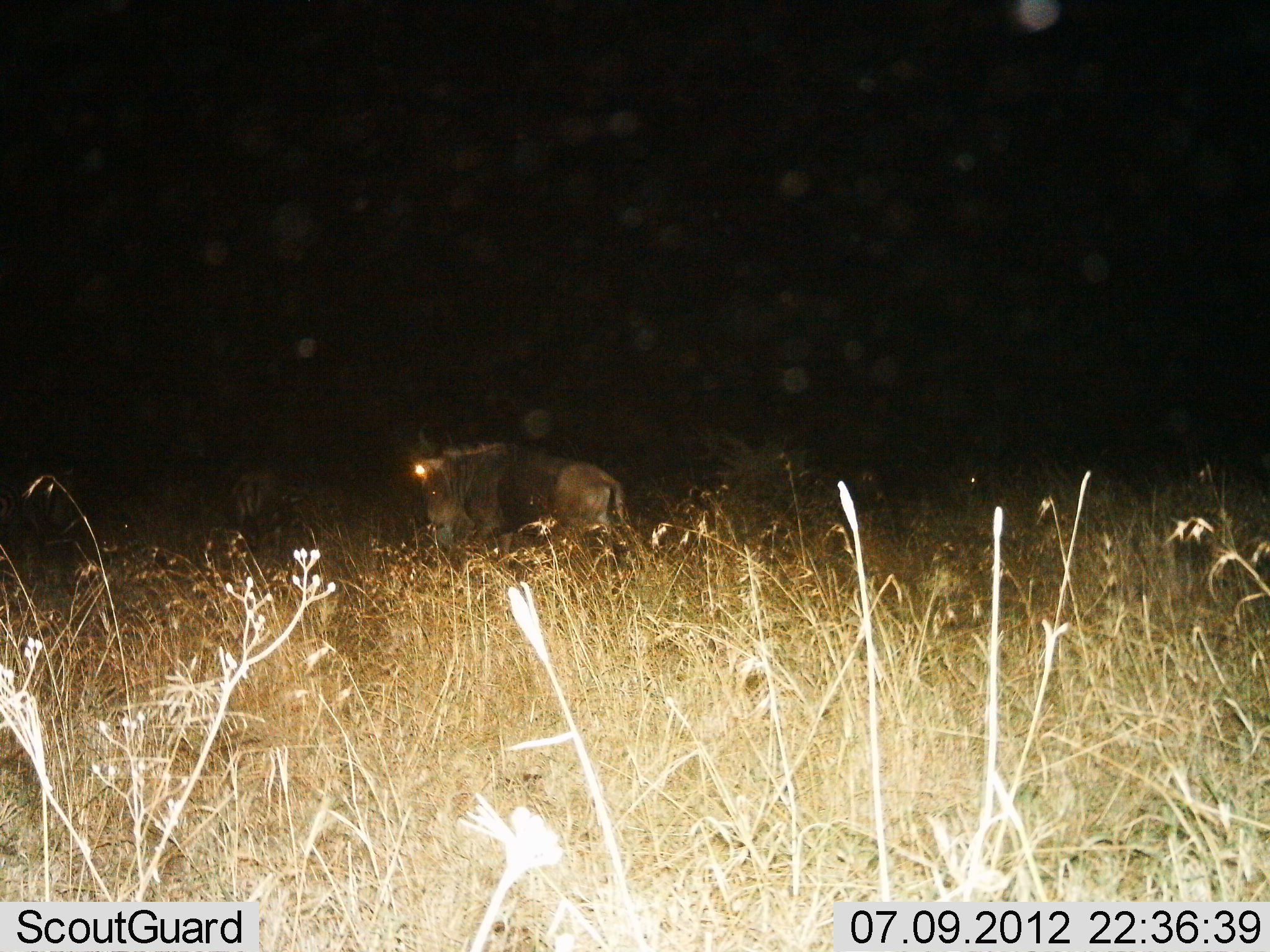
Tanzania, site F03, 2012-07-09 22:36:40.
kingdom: Animalia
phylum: Chordata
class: Mammalia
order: Artiodactyla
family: Bovidae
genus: Connochaetes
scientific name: Connochaetes taurinus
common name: blue wildebeest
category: wildebeest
Wildebeest (blue wildebeest) (Connochaetes taurinus), count 2. Behavior (volunteer vote fractions): standing 55%, resting 18%, moving 45%, interacting 0%. Young present (vote fraction): 0%. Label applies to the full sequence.